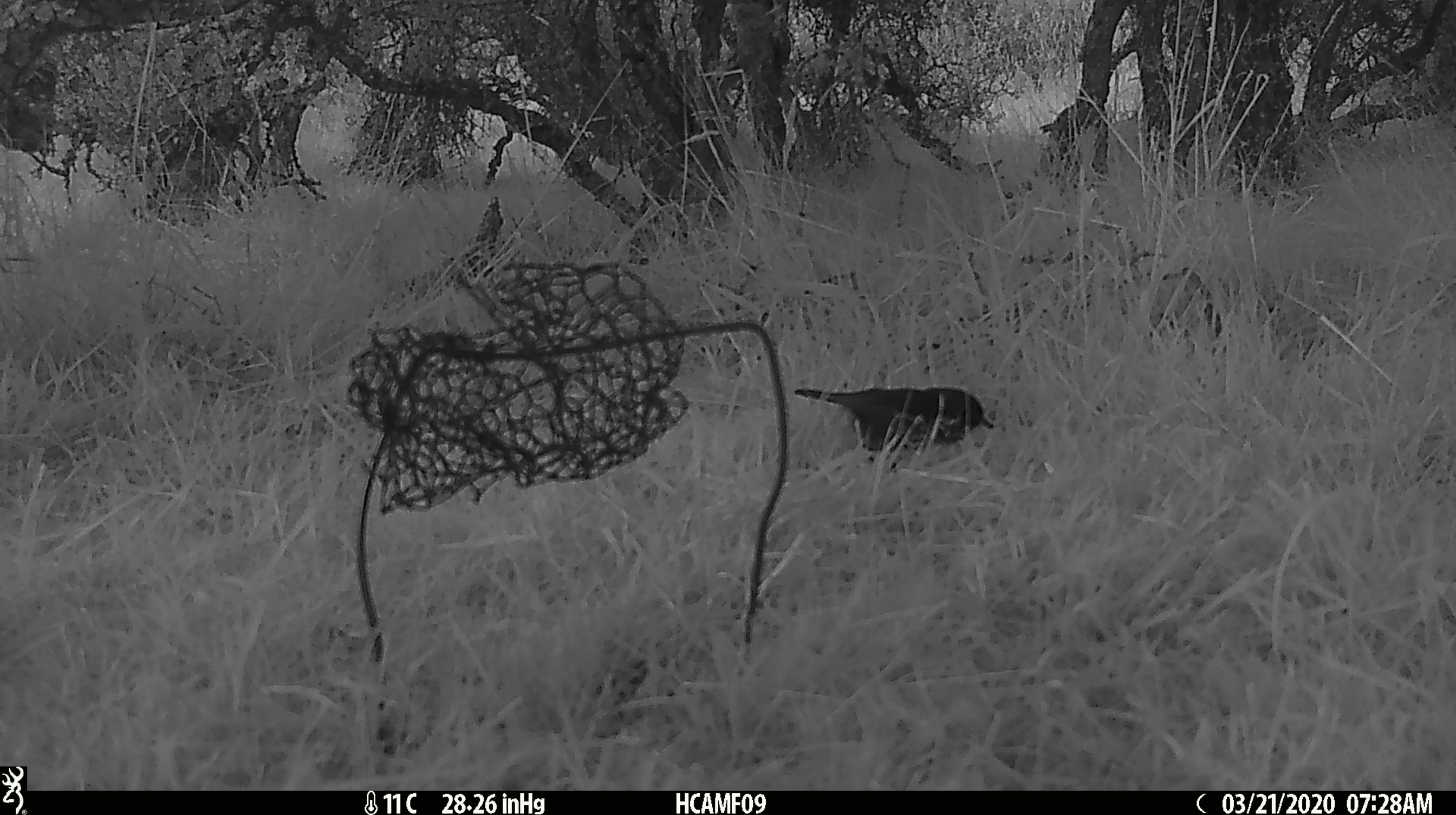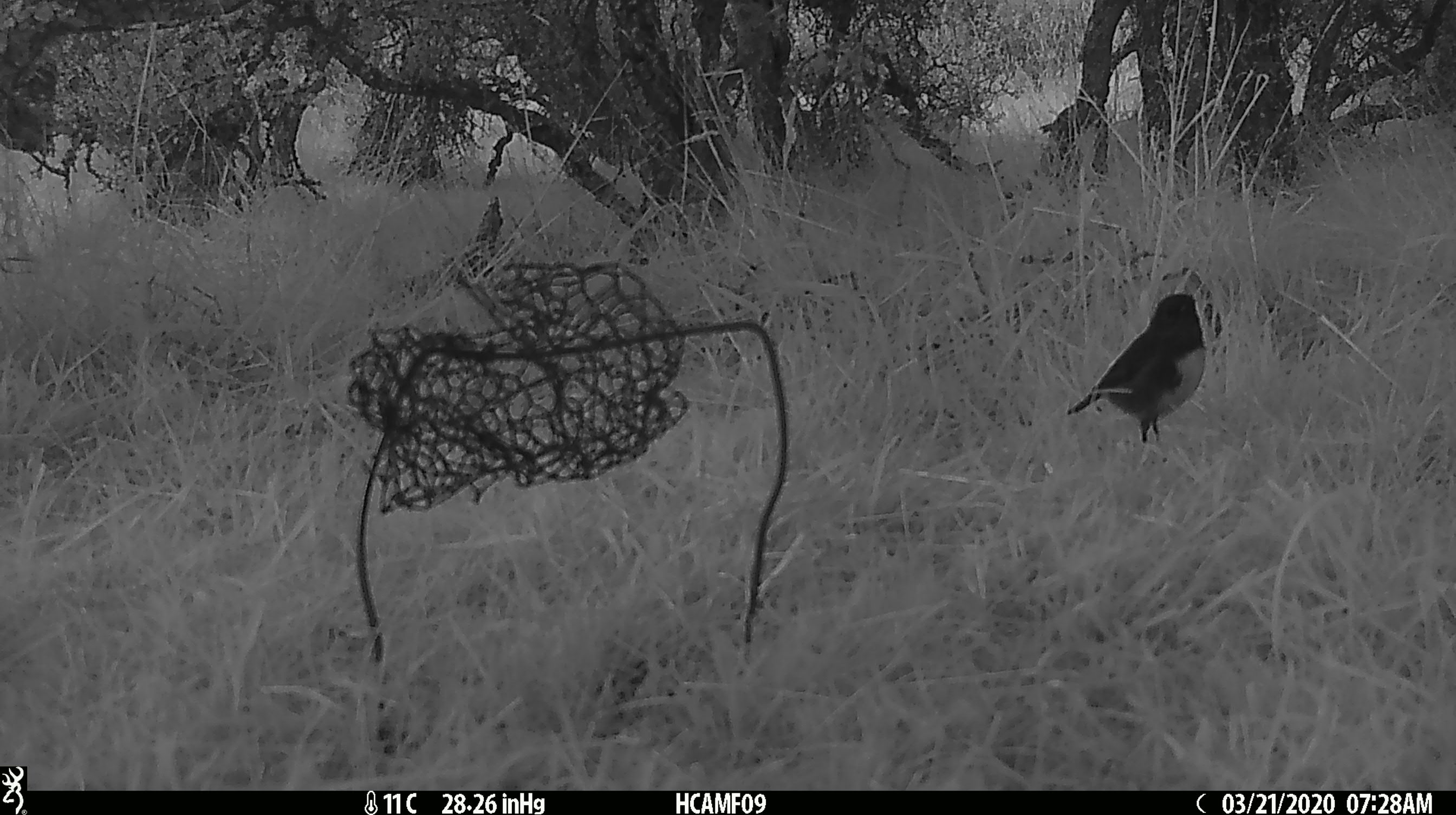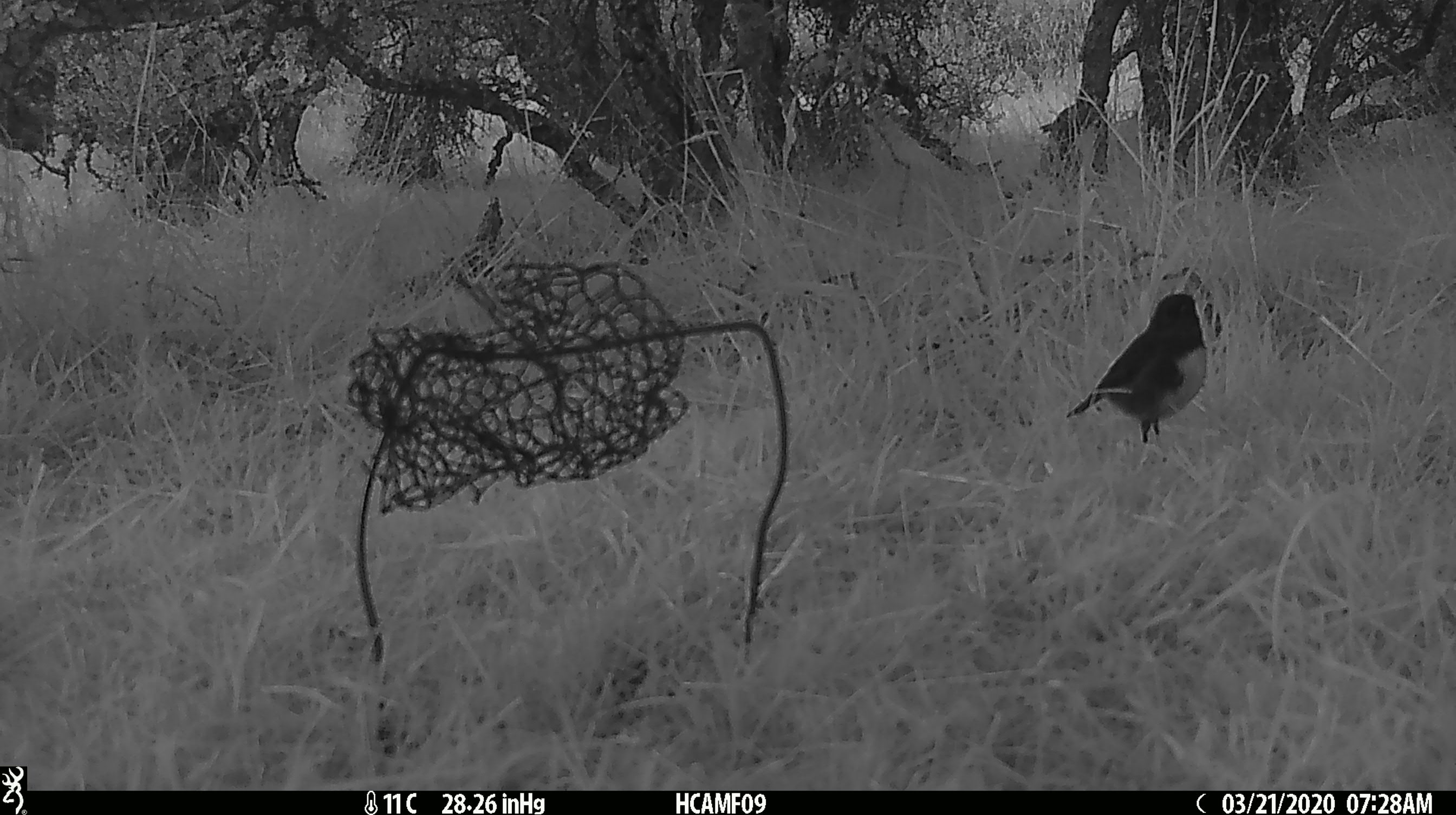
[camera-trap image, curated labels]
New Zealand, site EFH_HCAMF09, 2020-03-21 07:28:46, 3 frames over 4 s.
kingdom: Animalia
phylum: Chordata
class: Aves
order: Passeriformes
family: Petroicidae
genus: Petroica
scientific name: Petroica australis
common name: new zealand robin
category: robin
Robin (new zealand robin) (Petroica australis).